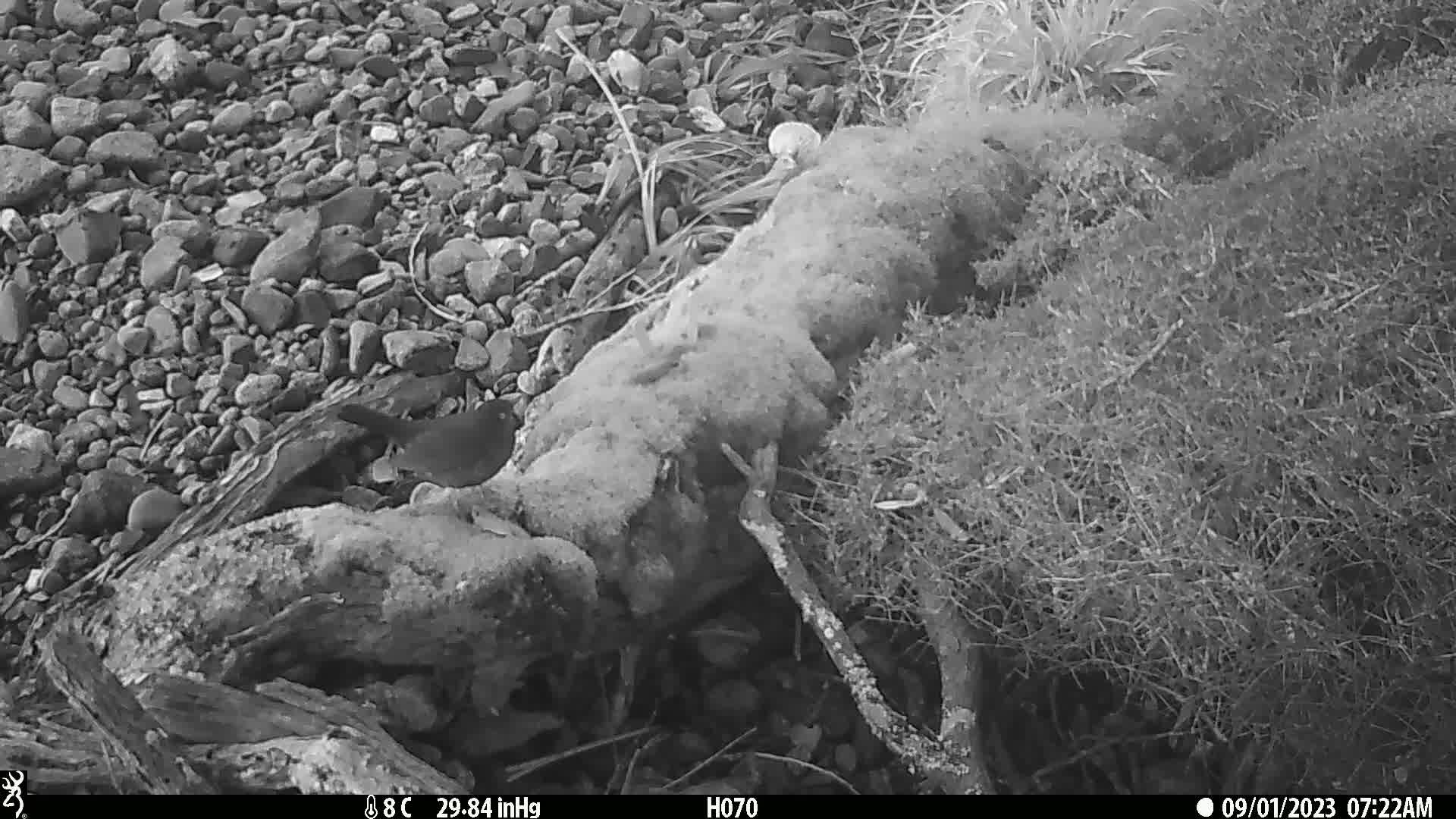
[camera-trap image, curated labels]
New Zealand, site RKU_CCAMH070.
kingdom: Animalia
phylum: Chordata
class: Aves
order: Passeriformes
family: Turdidae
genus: Turdus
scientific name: Turdus merula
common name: eurasian blackbird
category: blackbird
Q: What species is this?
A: Blackbird (eurasian blackbird) (Turdus merula).